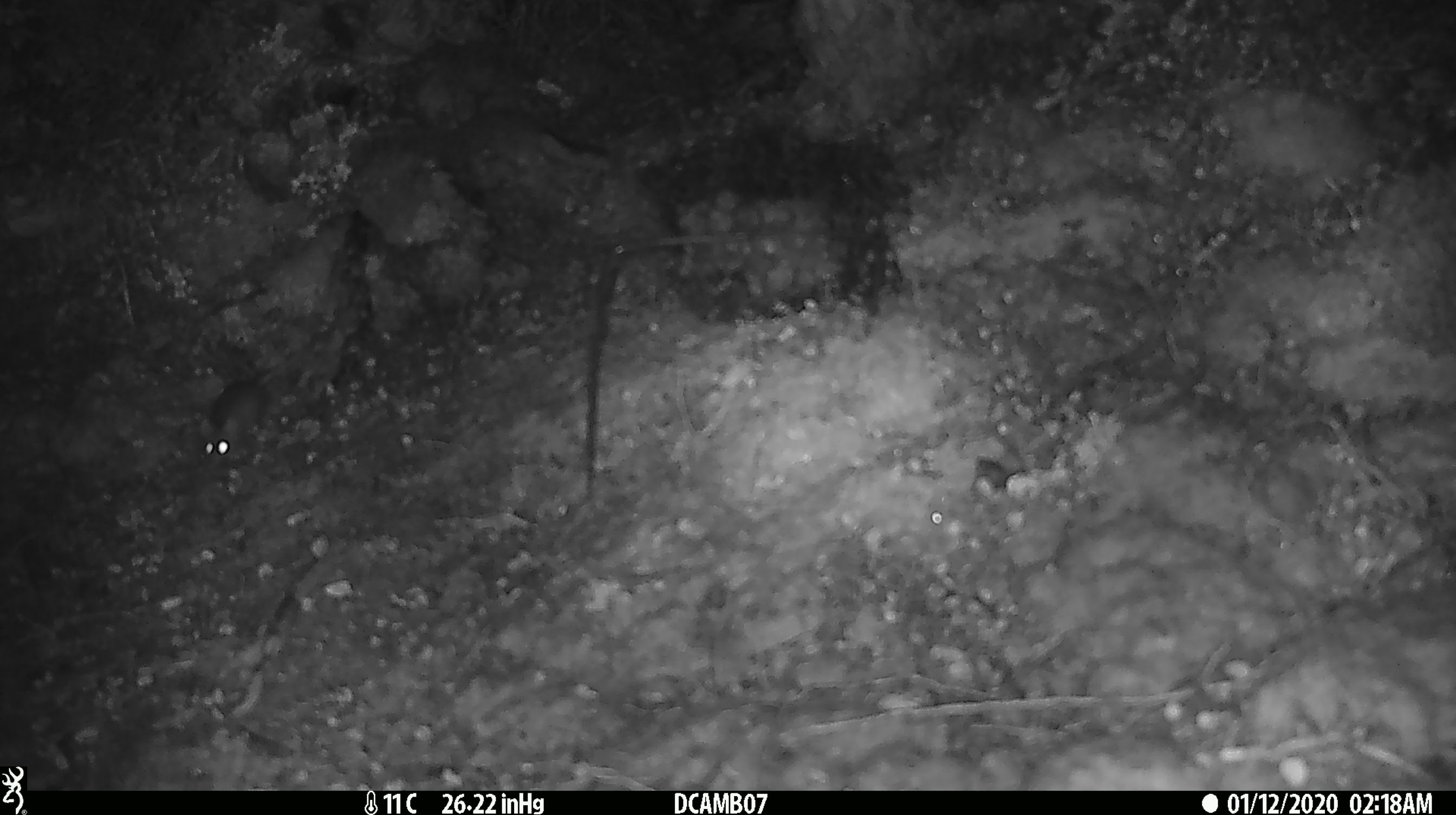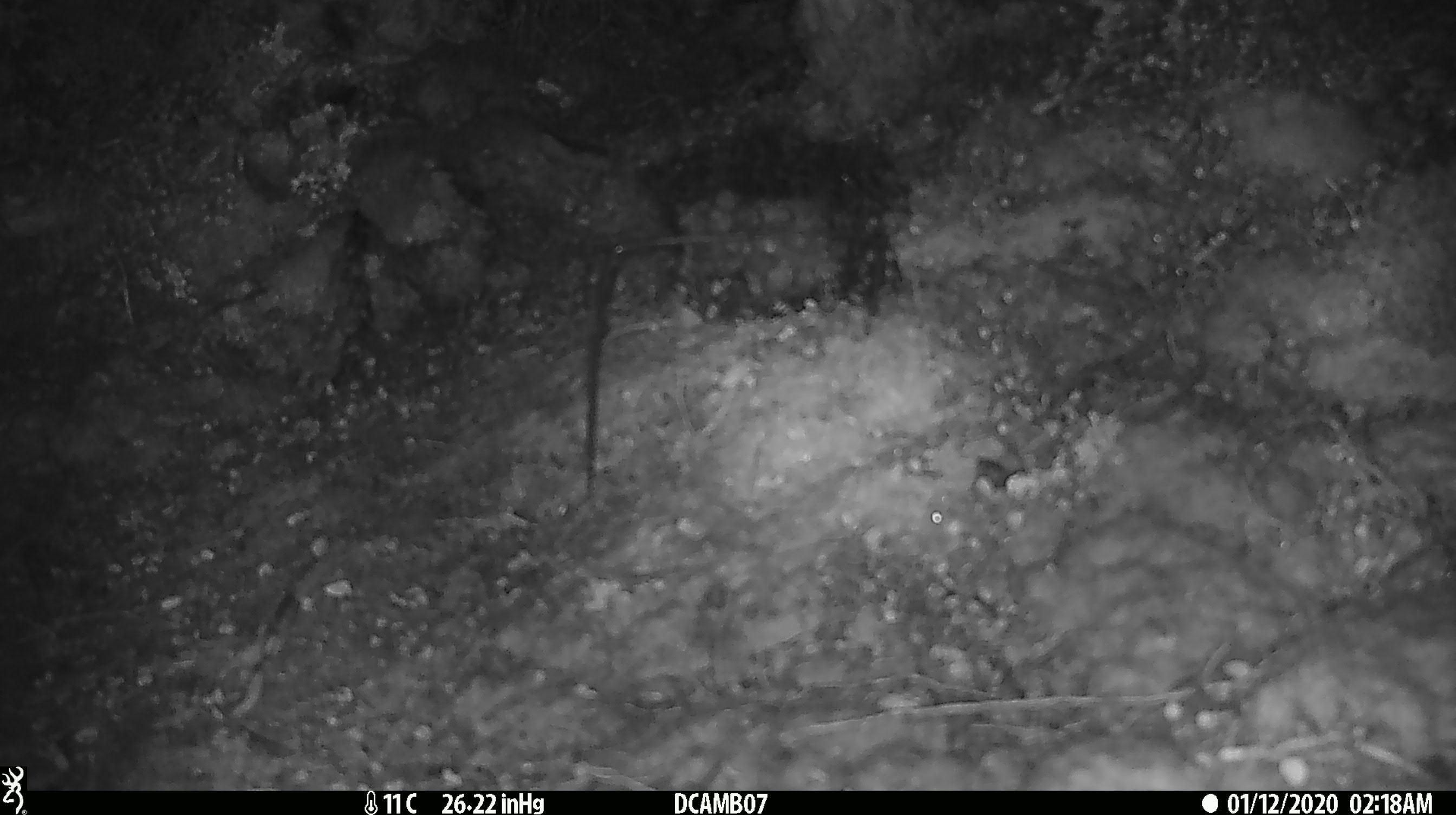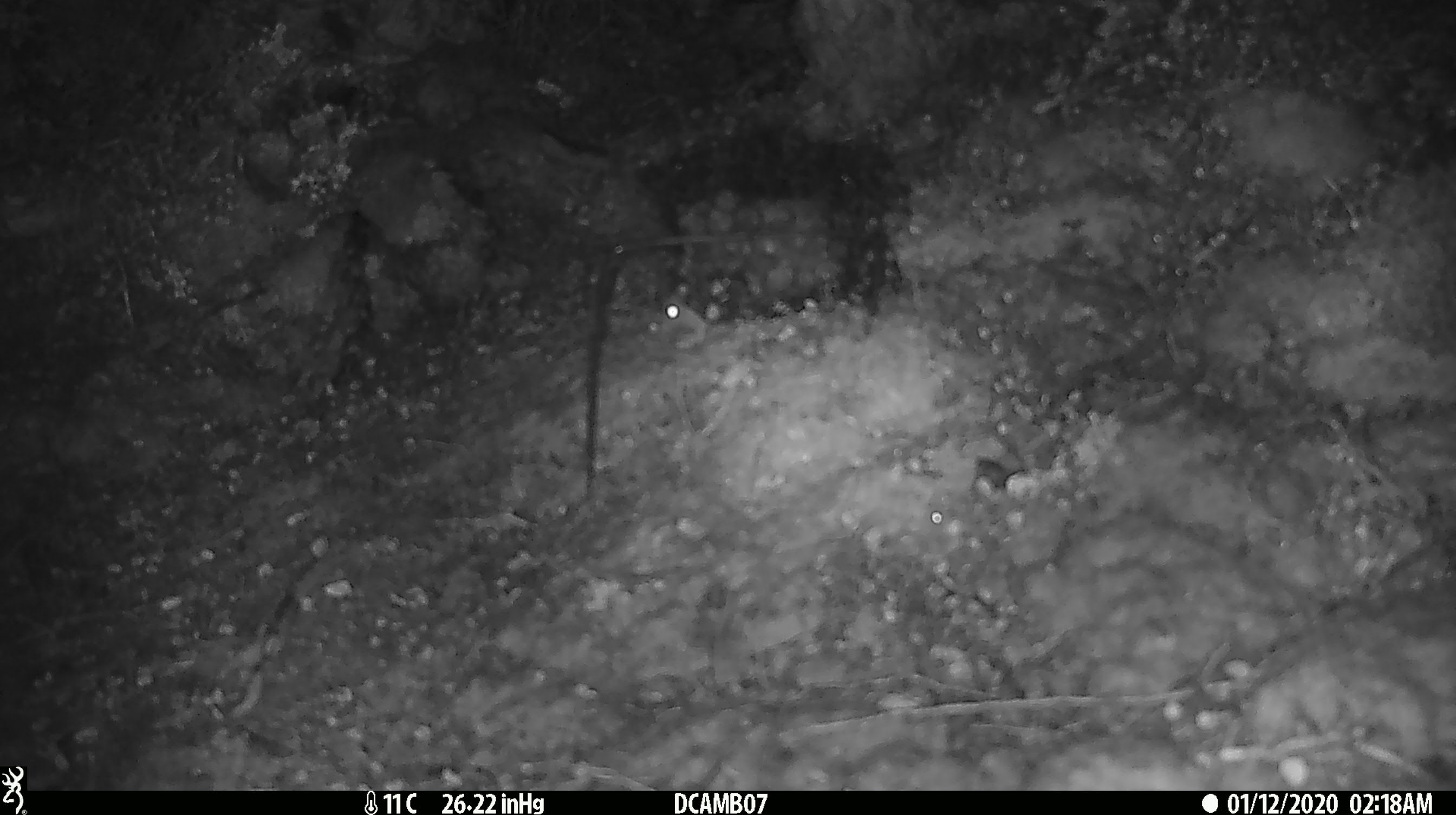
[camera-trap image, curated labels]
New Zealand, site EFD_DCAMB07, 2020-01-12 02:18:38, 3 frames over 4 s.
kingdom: Animalia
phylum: Chordata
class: Mammalia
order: Rodentia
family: Muridae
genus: Mus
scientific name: Mus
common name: mouse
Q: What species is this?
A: Mouse (Mus).